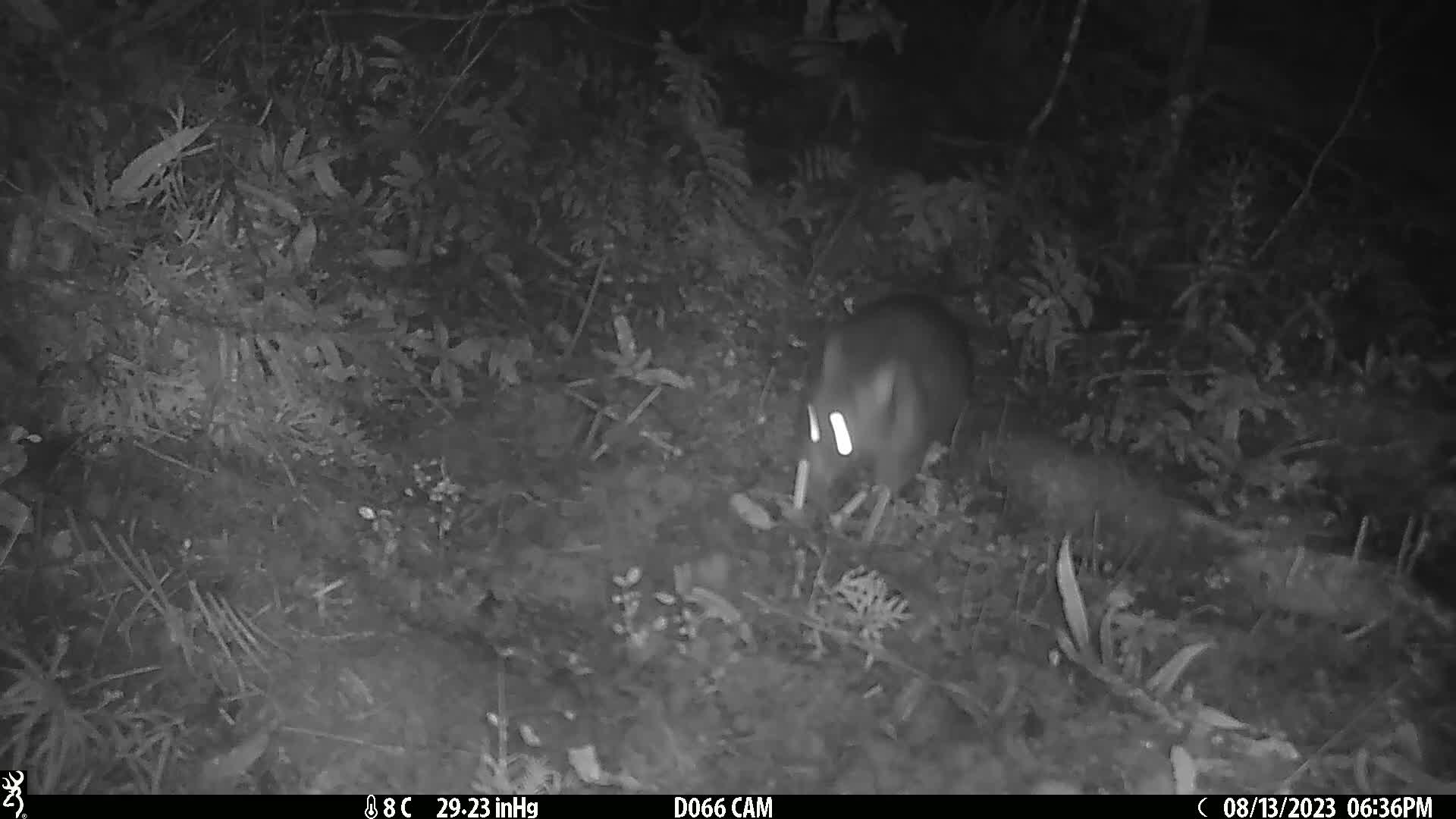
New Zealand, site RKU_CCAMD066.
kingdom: Animalia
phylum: Chordata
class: Mammalia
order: Diprotodontia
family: Phalangeridae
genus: Trichosurus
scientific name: Trichosurus vulpecula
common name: common brushtail possum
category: possum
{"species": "possum (common brushtail possum) (Trichosurus vulpecula)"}